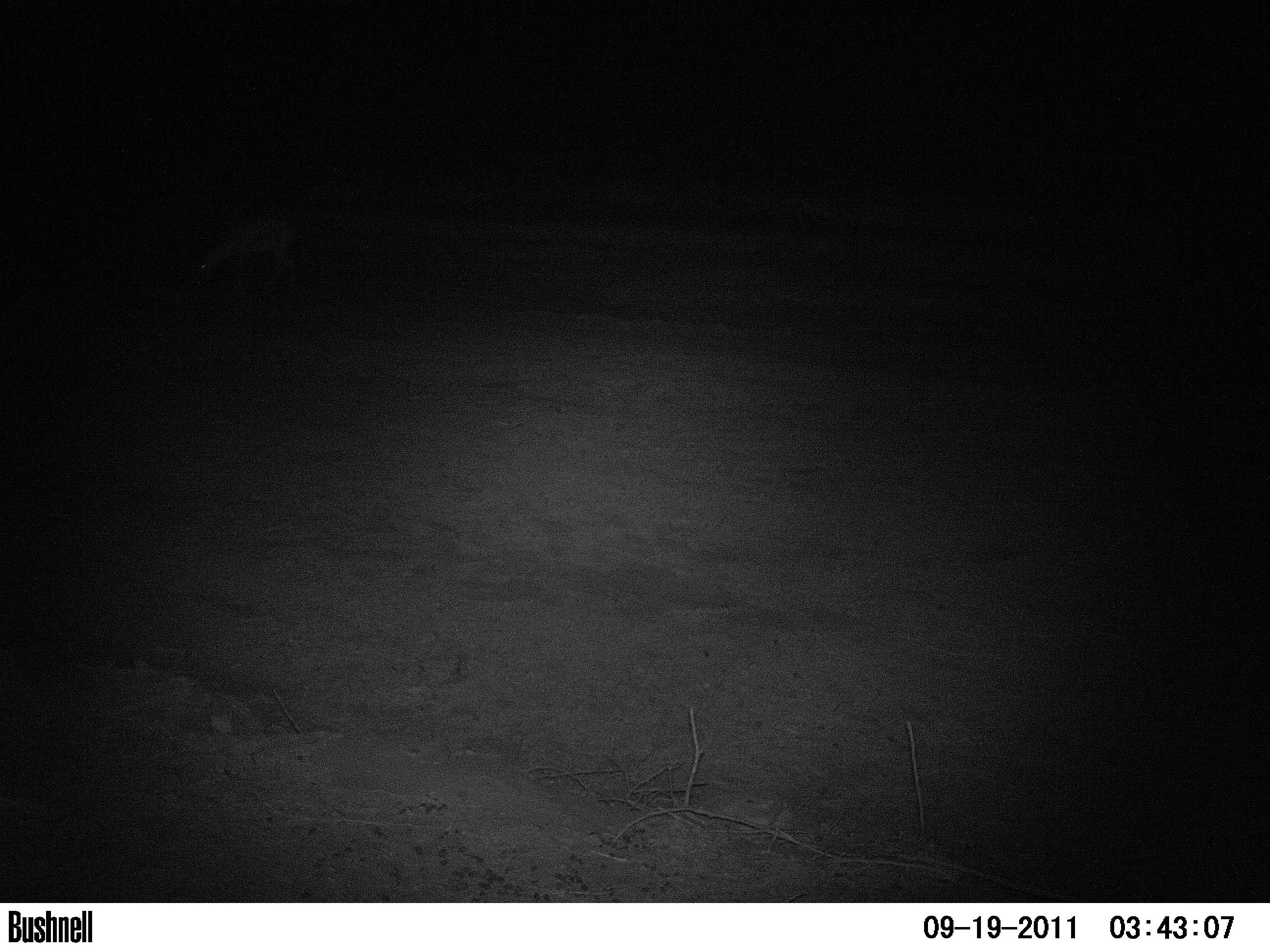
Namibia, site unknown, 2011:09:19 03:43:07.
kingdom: Animalia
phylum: Chordata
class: Mammalia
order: Artiodactyla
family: Bovidae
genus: Antidorcas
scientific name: Antidorcas marsupialis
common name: springbok